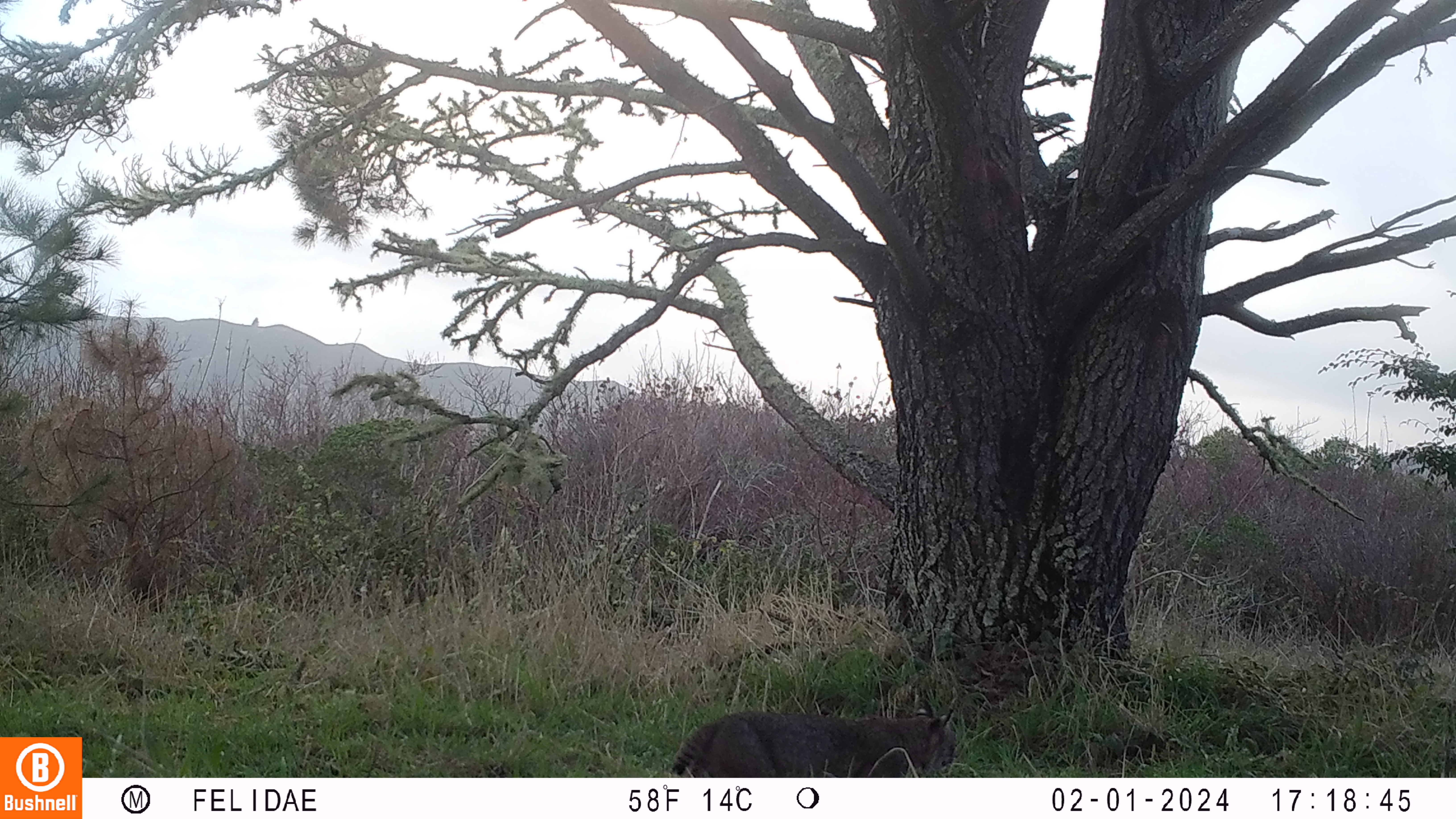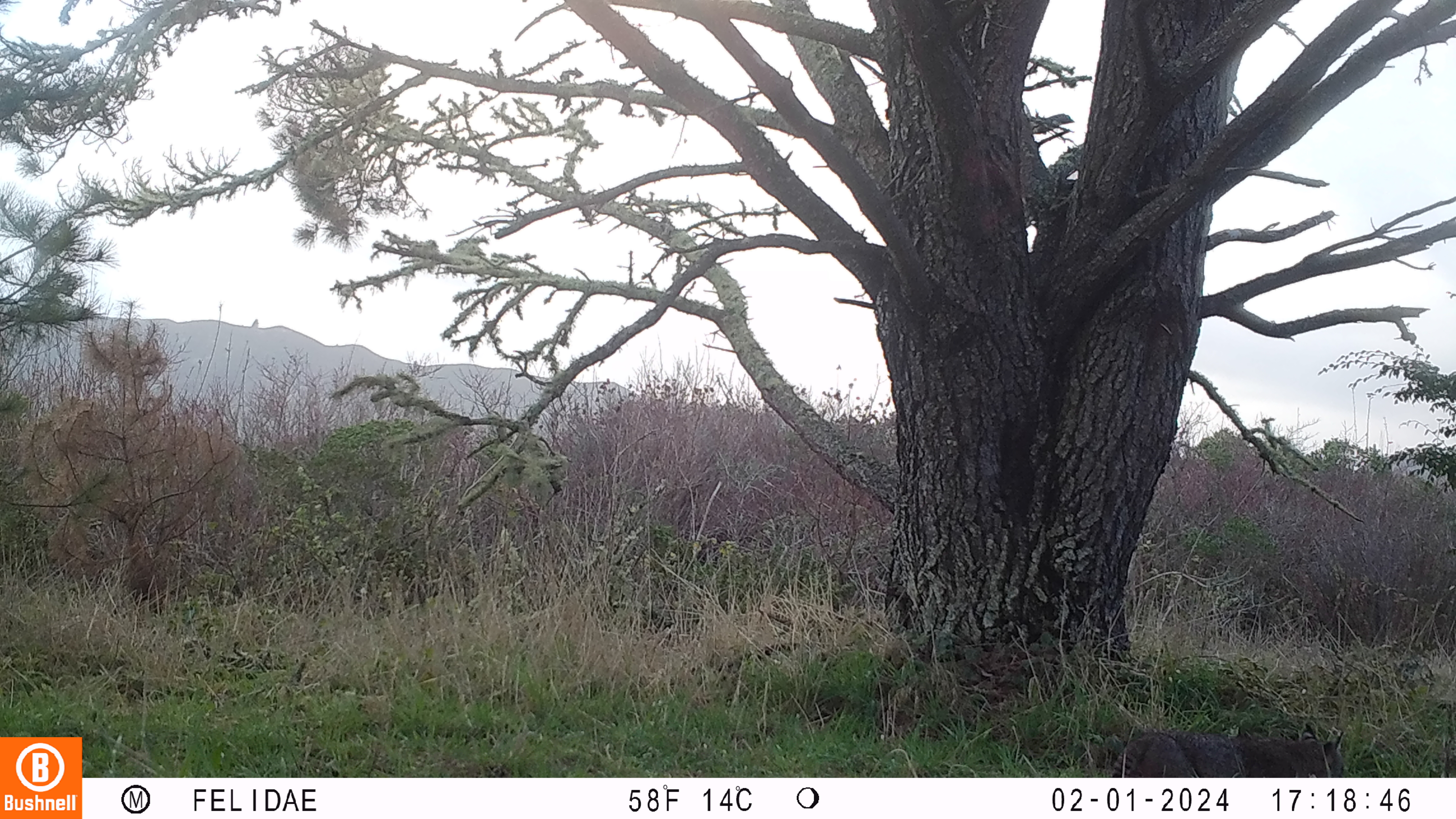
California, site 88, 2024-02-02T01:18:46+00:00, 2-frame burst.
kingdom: Animalia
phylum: Chordata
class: Mammalia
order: Carnivora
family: Felidae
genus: Lynx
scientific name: Lynx rufus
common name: bobcat